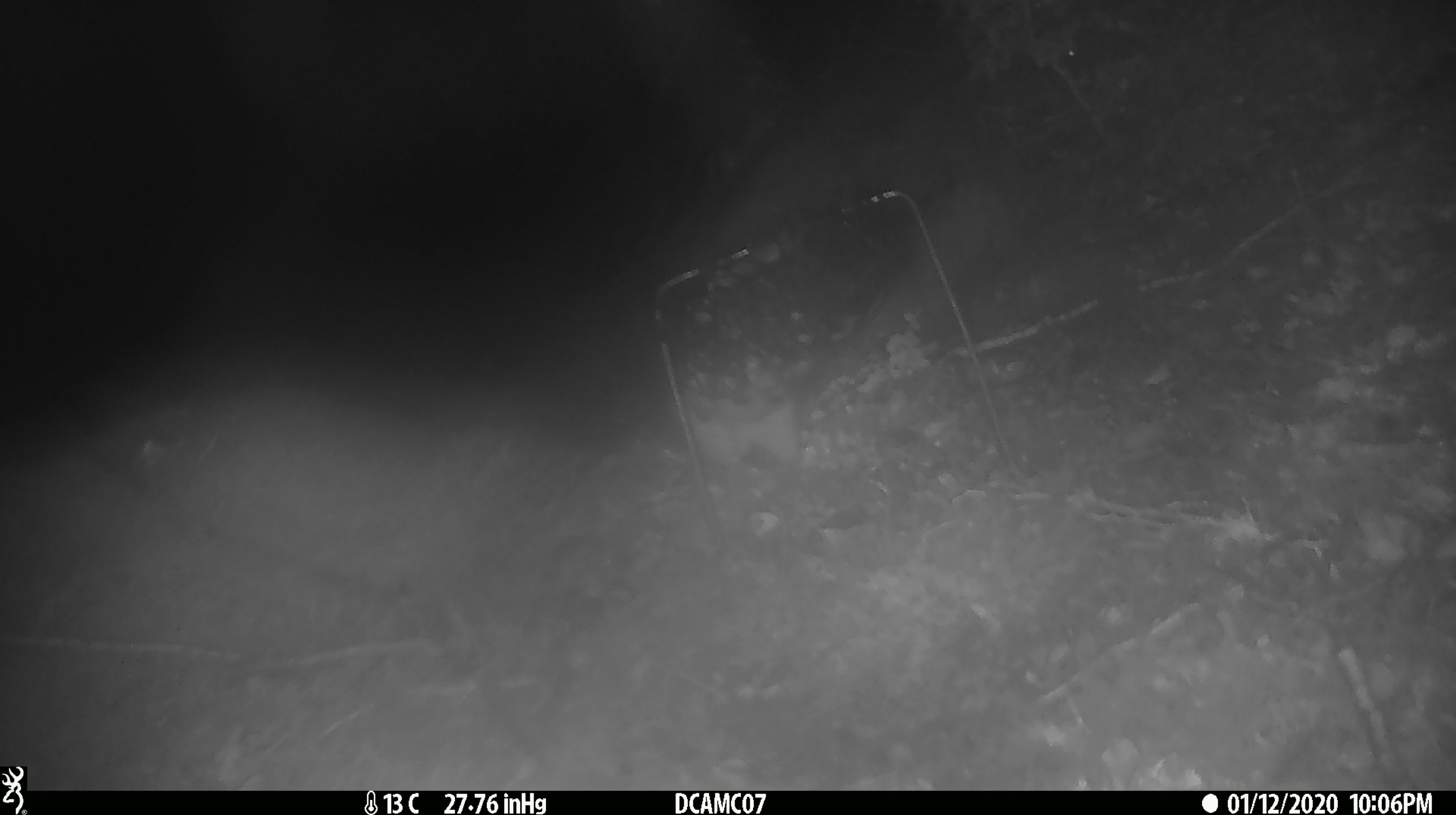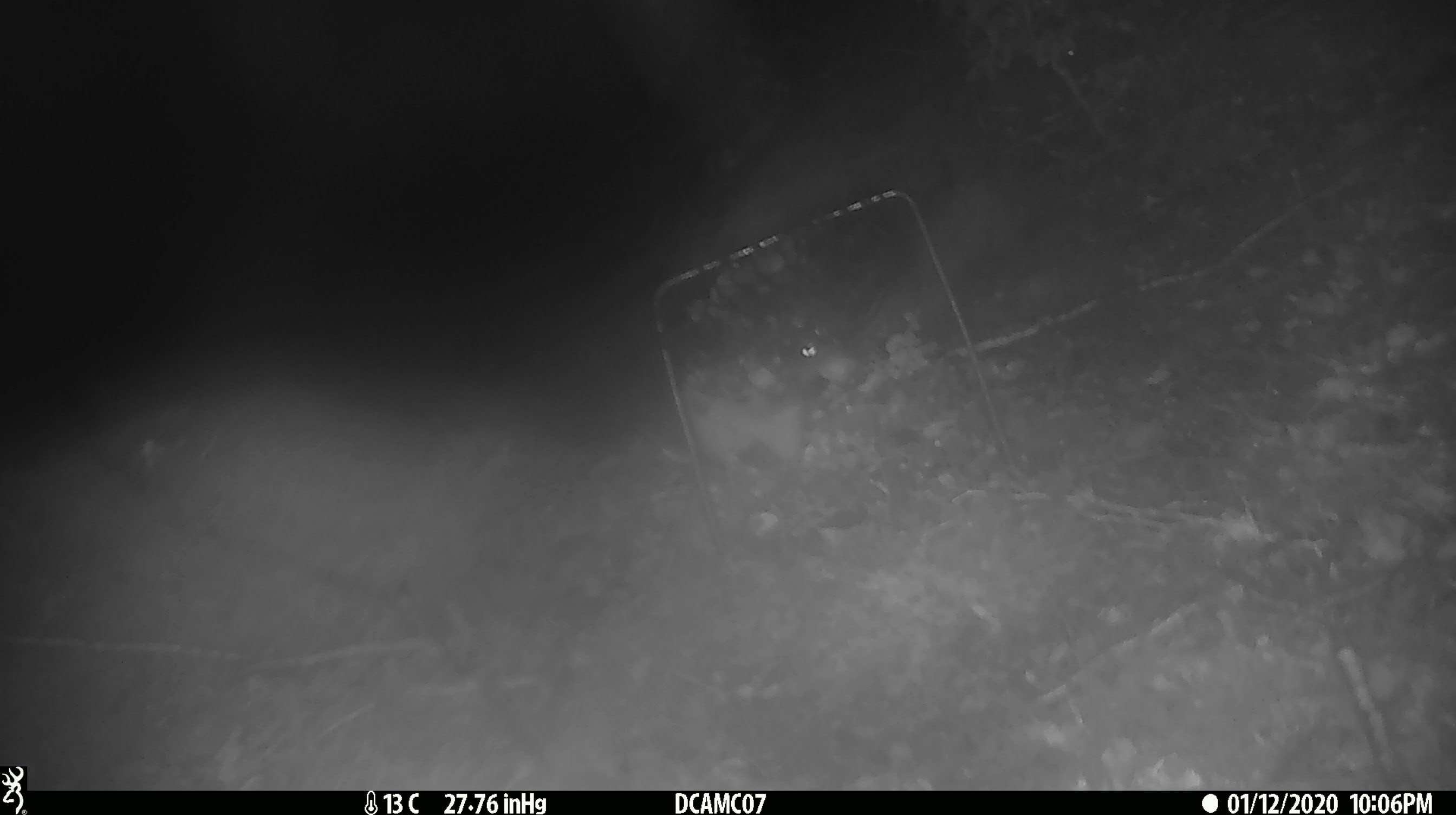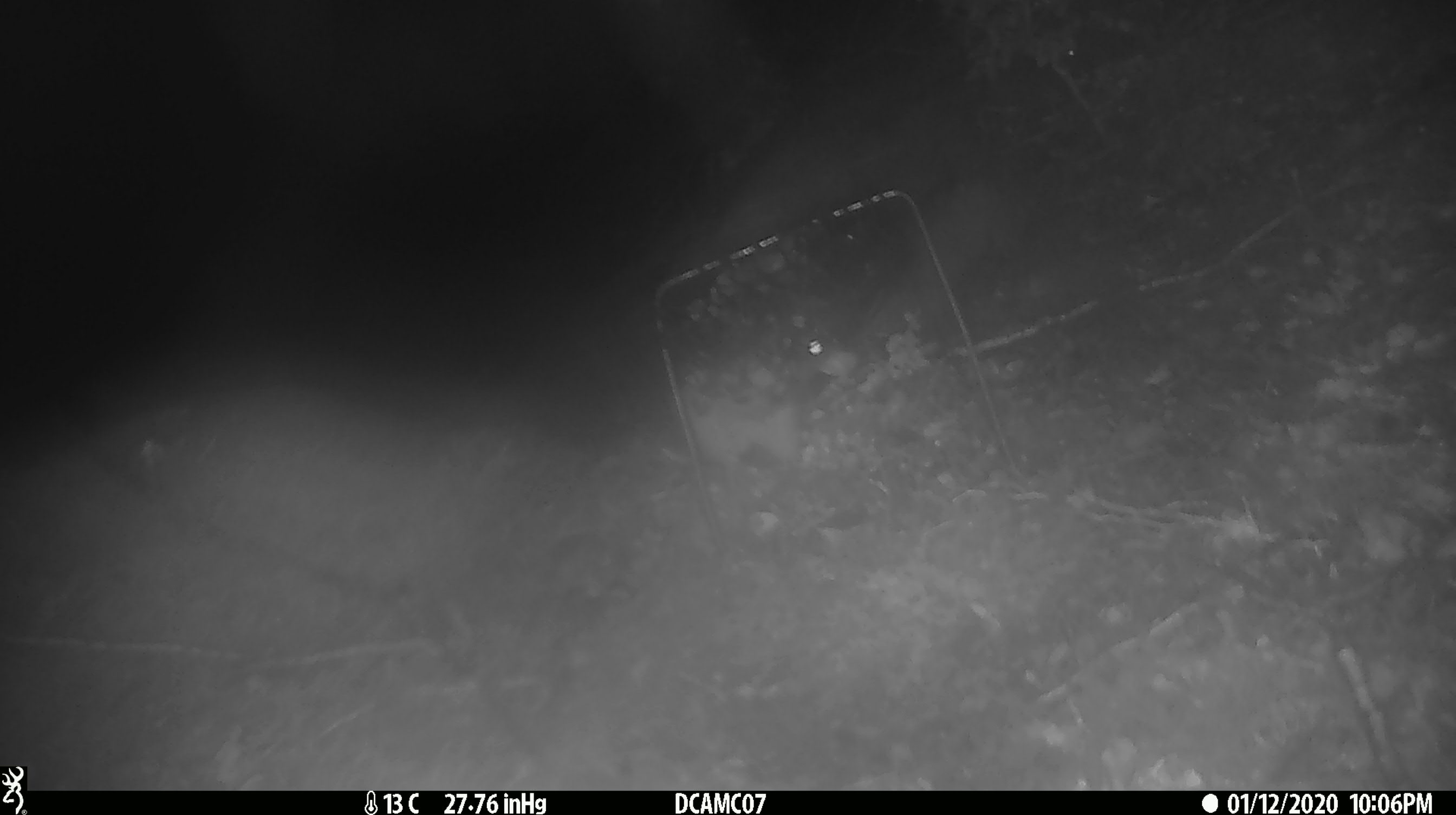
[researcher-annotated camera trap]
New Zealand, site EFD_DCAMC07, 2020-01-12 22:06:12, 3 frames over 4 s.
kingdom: Animalia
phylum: Chordata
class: Mammalia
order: Rodentia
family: Muridae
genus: Rattus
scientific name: Rattus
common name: rat